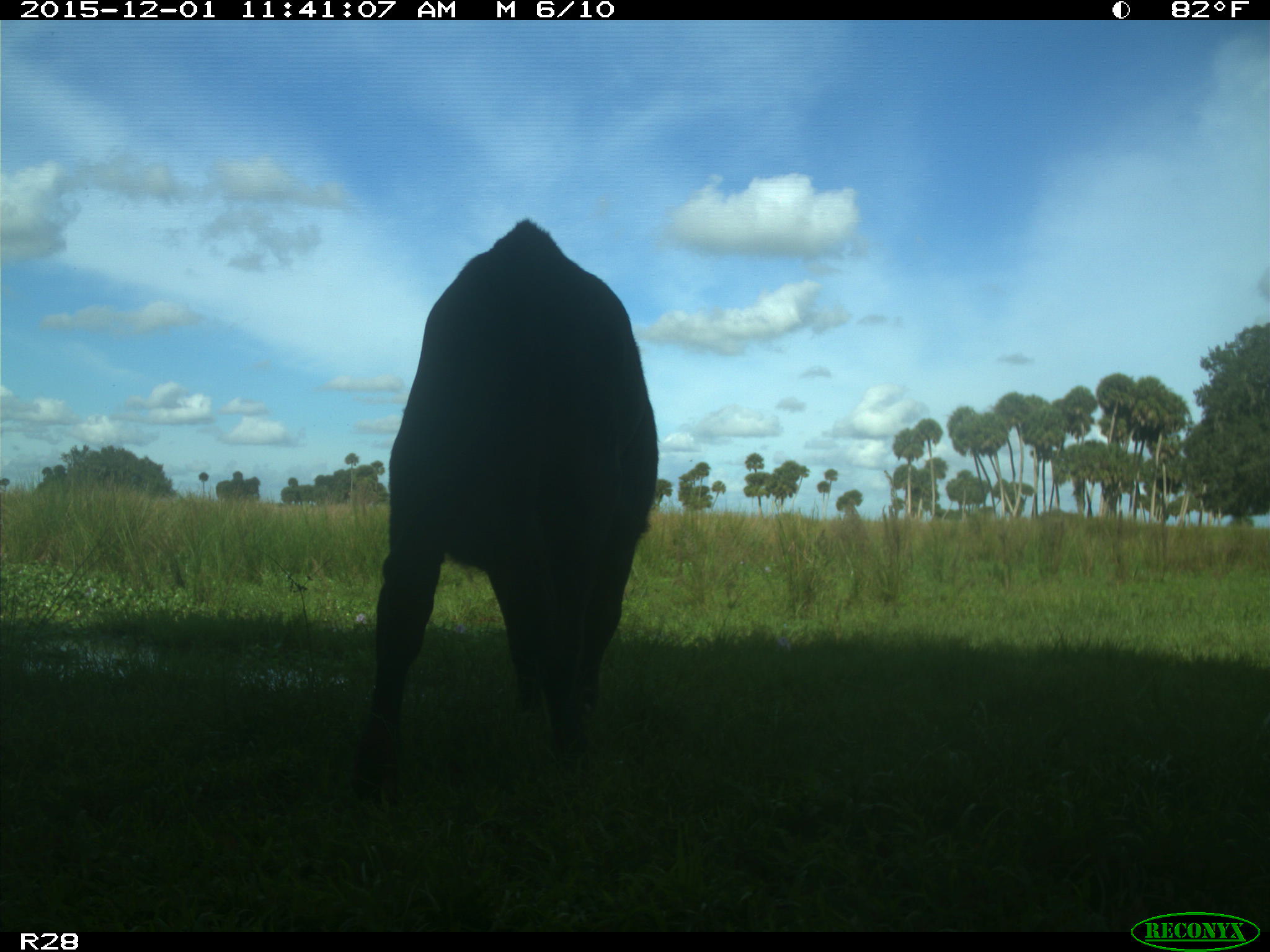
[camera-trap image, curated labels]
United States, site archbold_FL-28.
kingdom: Animalia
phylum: Chordata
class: Mammalia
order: Artiodactyla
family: Bovidae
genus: Bos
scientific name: Bos taurus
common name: domestic cow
Bos taurus (domestic cow).